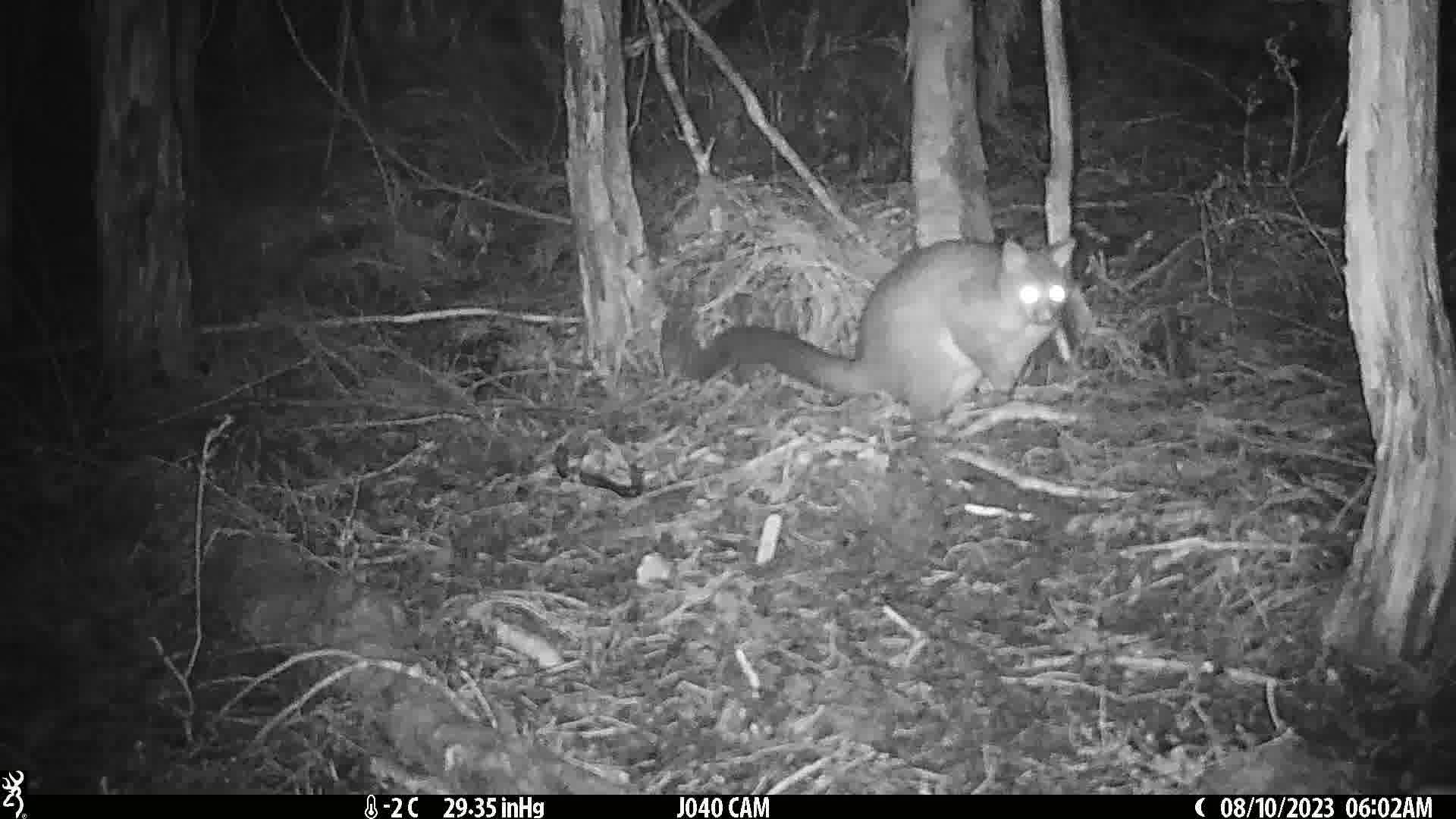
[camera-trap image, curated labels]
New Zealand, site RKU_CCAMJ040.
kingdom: Animalia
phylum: Chordata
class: Mammalia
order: Diprotodontia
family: Phalangeridae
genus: Trichosurus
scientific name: Trichosurus vulpecula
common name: common brushtail possum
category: possum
Possum (common brushtail possum) (Trichosurus vulpecula).